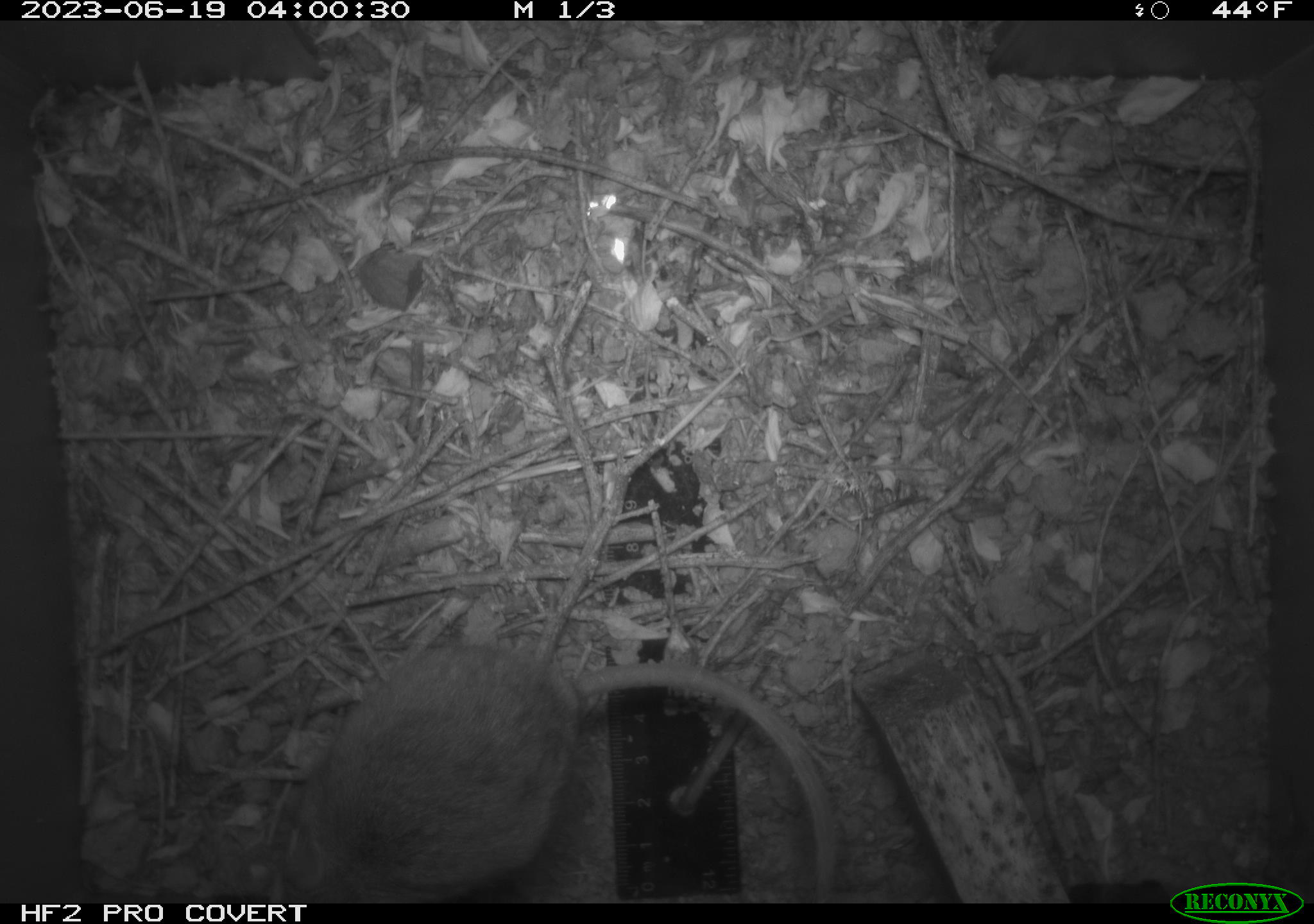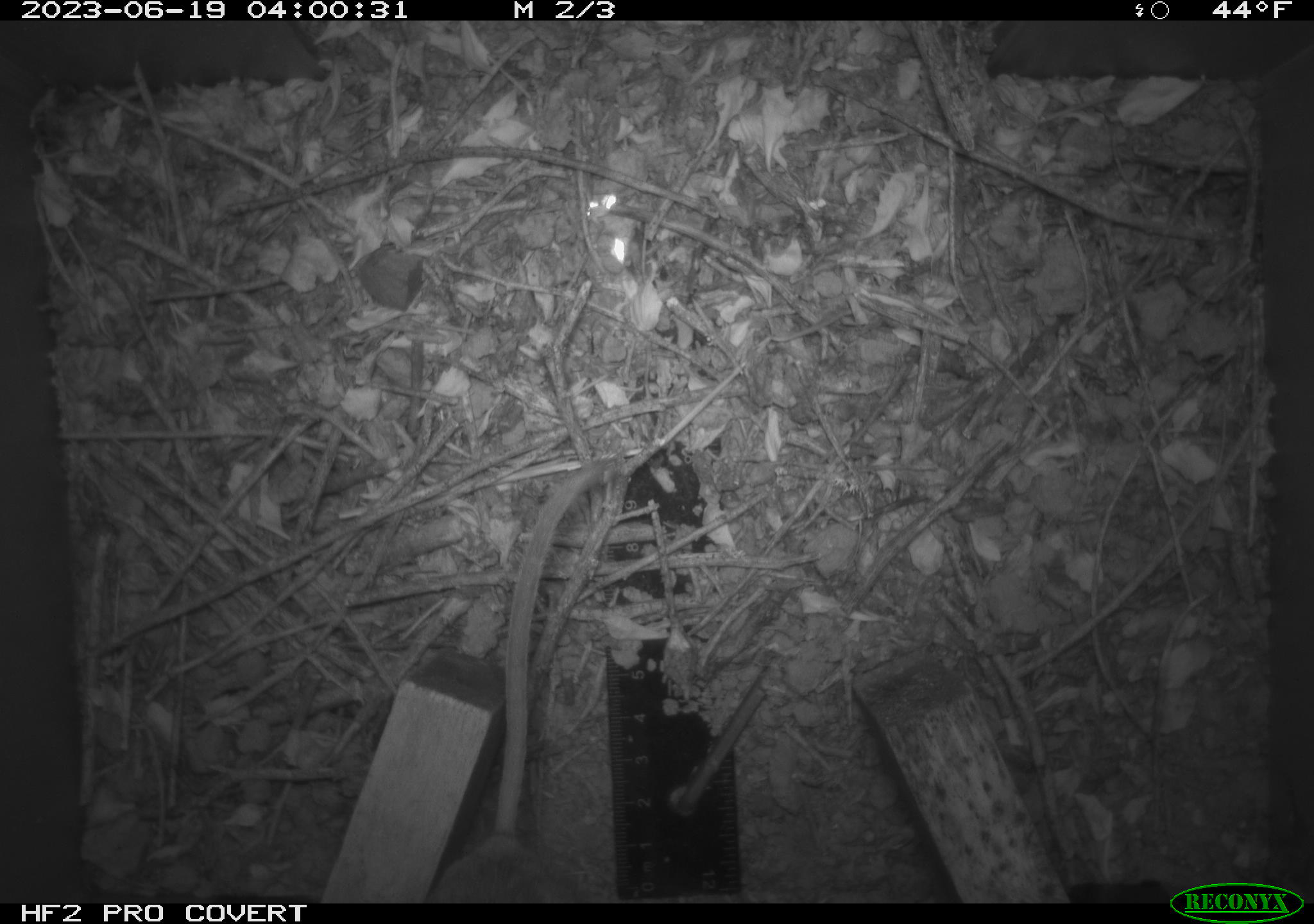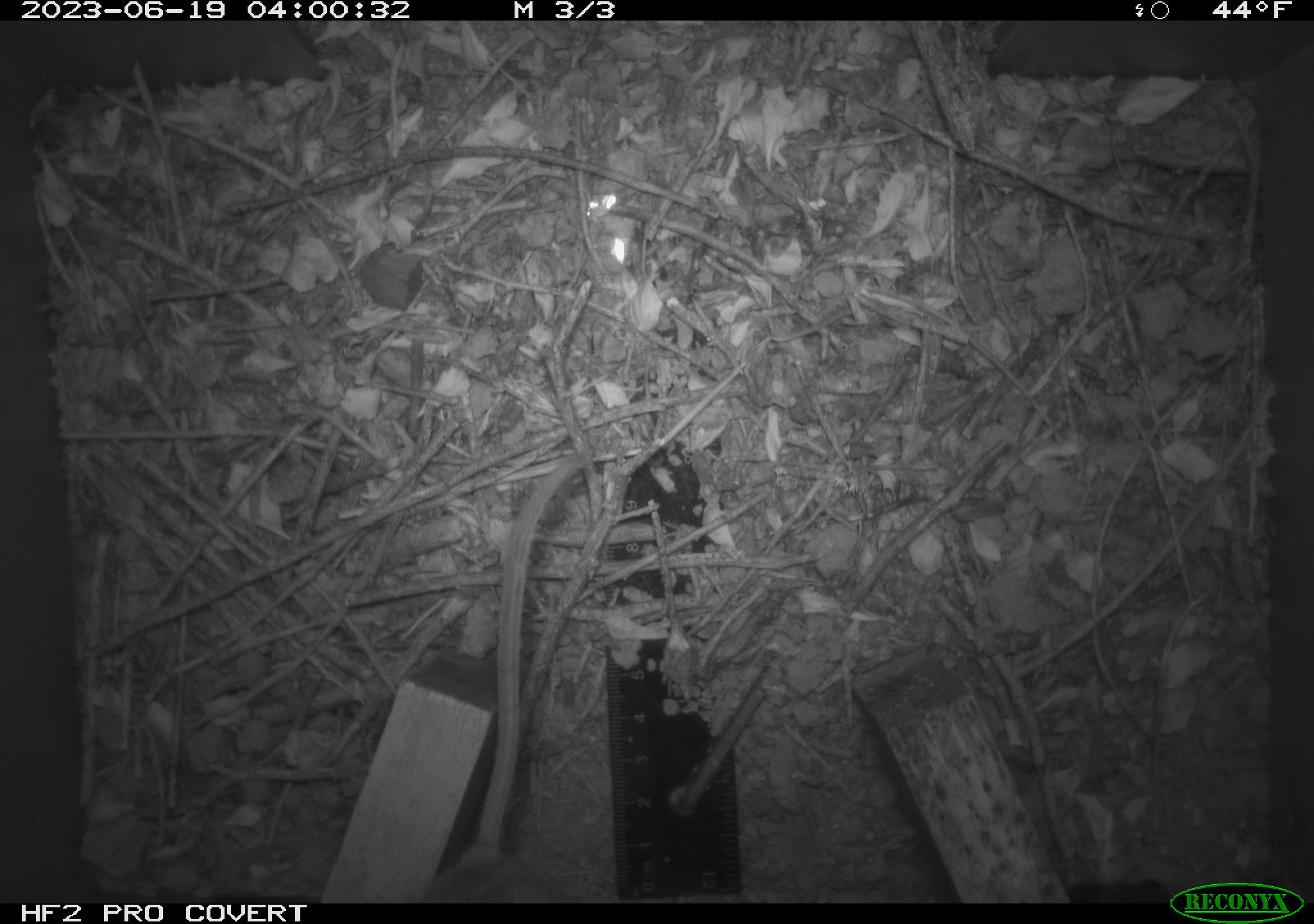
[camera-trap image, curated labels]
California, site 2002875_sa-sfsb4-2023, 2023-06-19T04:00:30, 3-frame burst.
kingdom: Animalia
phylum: Chordata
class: Mammalia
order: Rodentia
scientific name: Rodentia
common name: mouse species